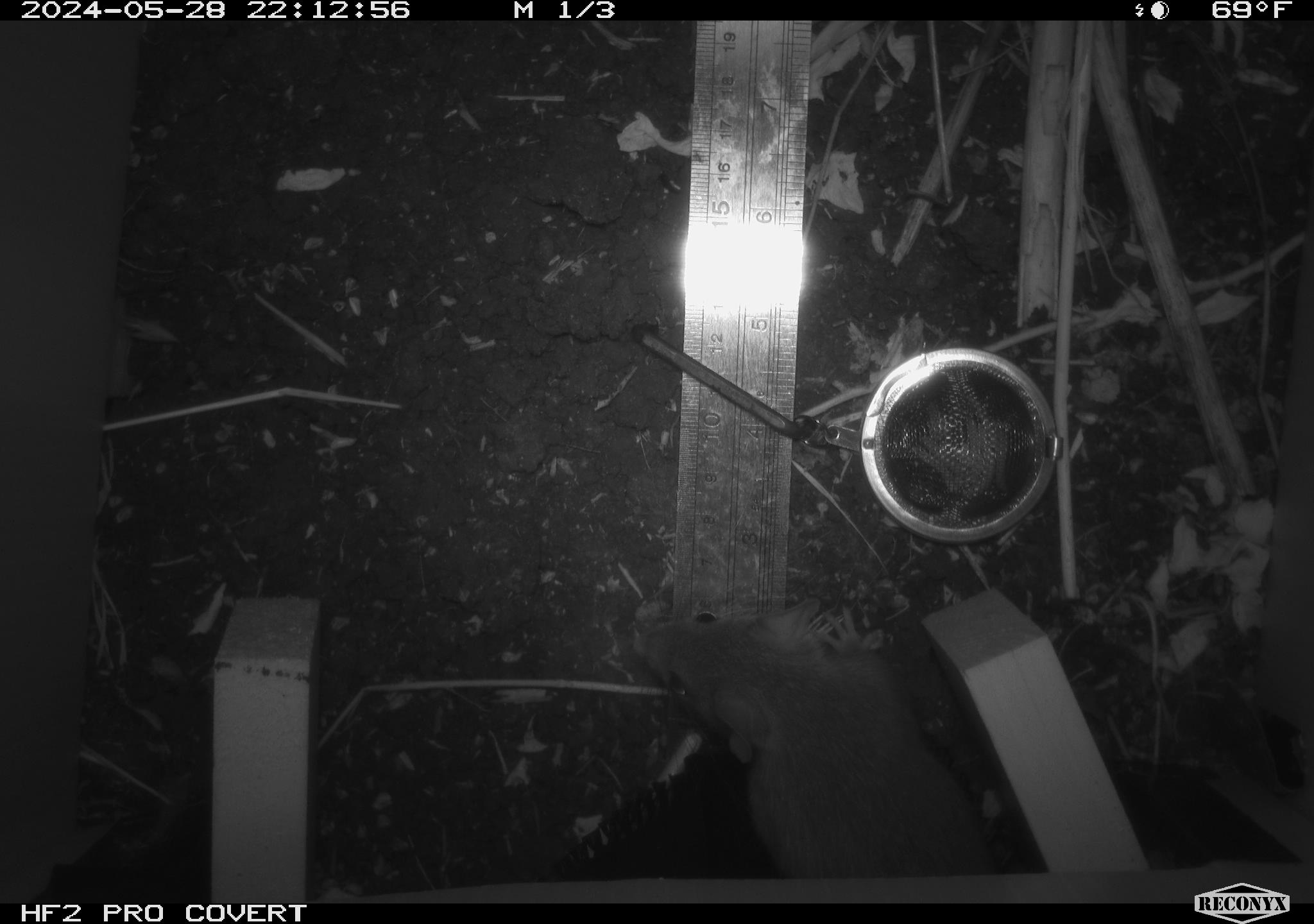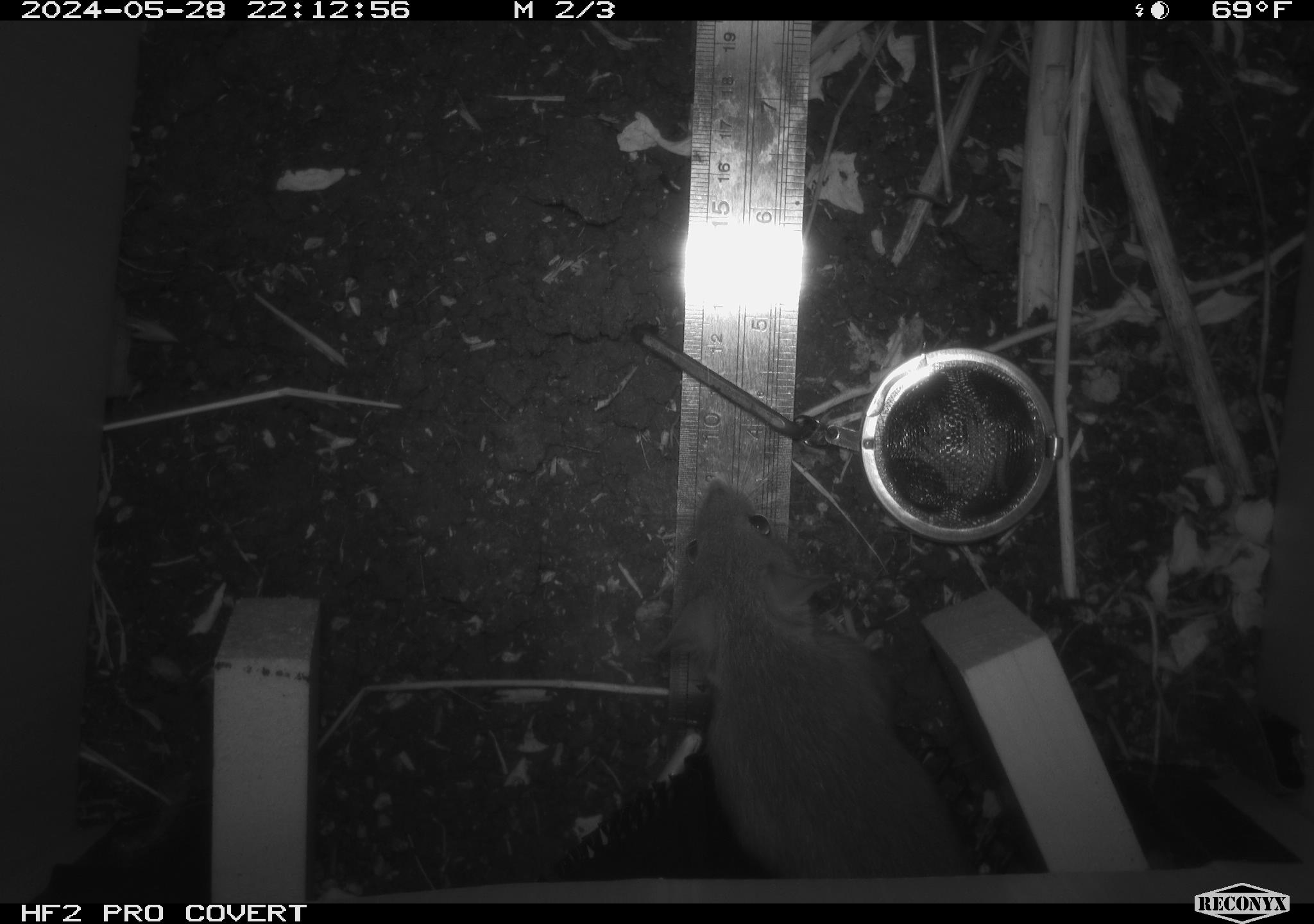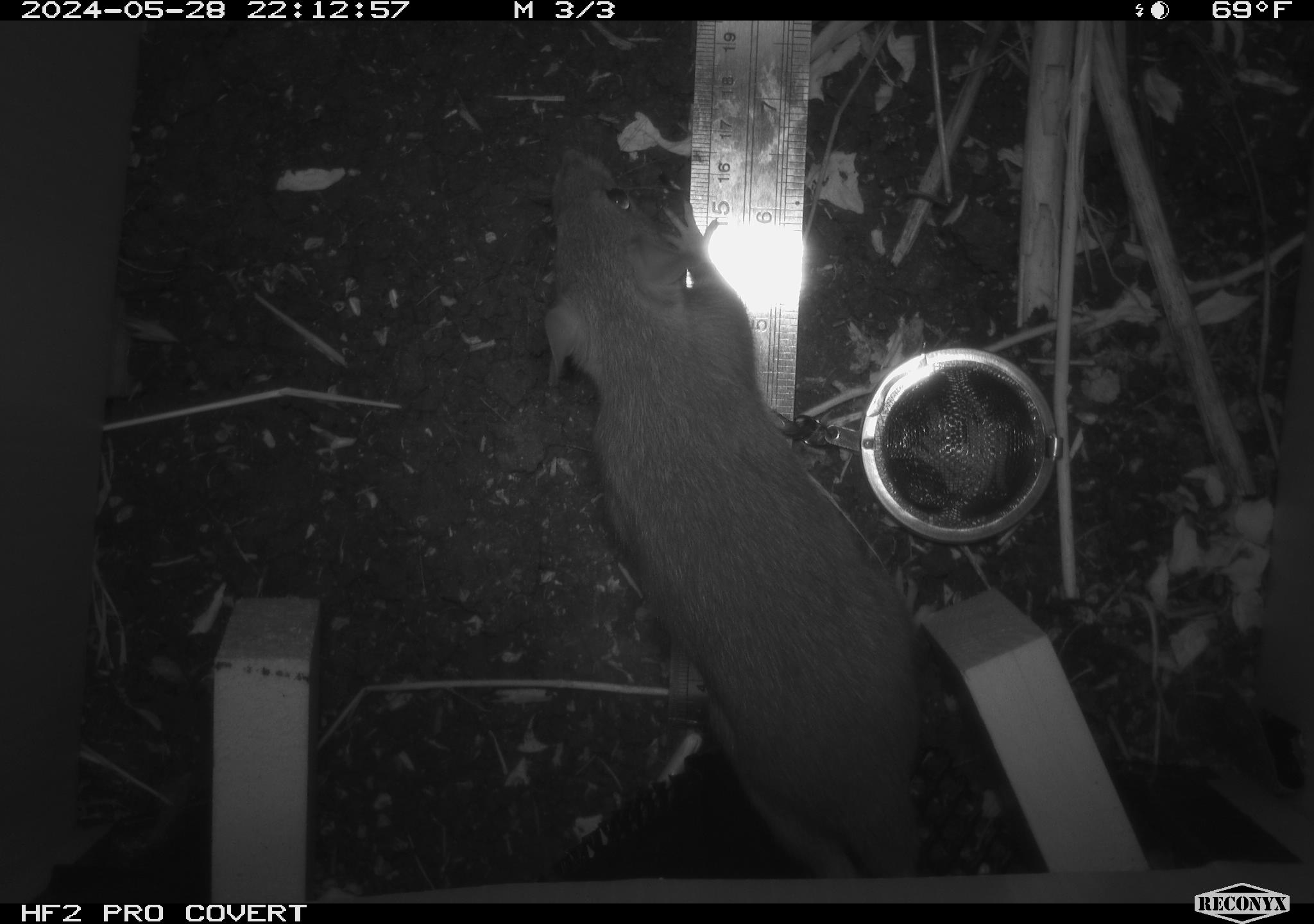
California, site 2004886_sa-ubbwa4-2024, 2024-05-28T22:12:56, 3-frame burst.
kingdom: Animalia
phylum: Chordata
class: Mammalia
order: Rodentia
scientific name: Rodentia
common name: woodrat or rat or mouse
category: woodrat or rat or mouse species